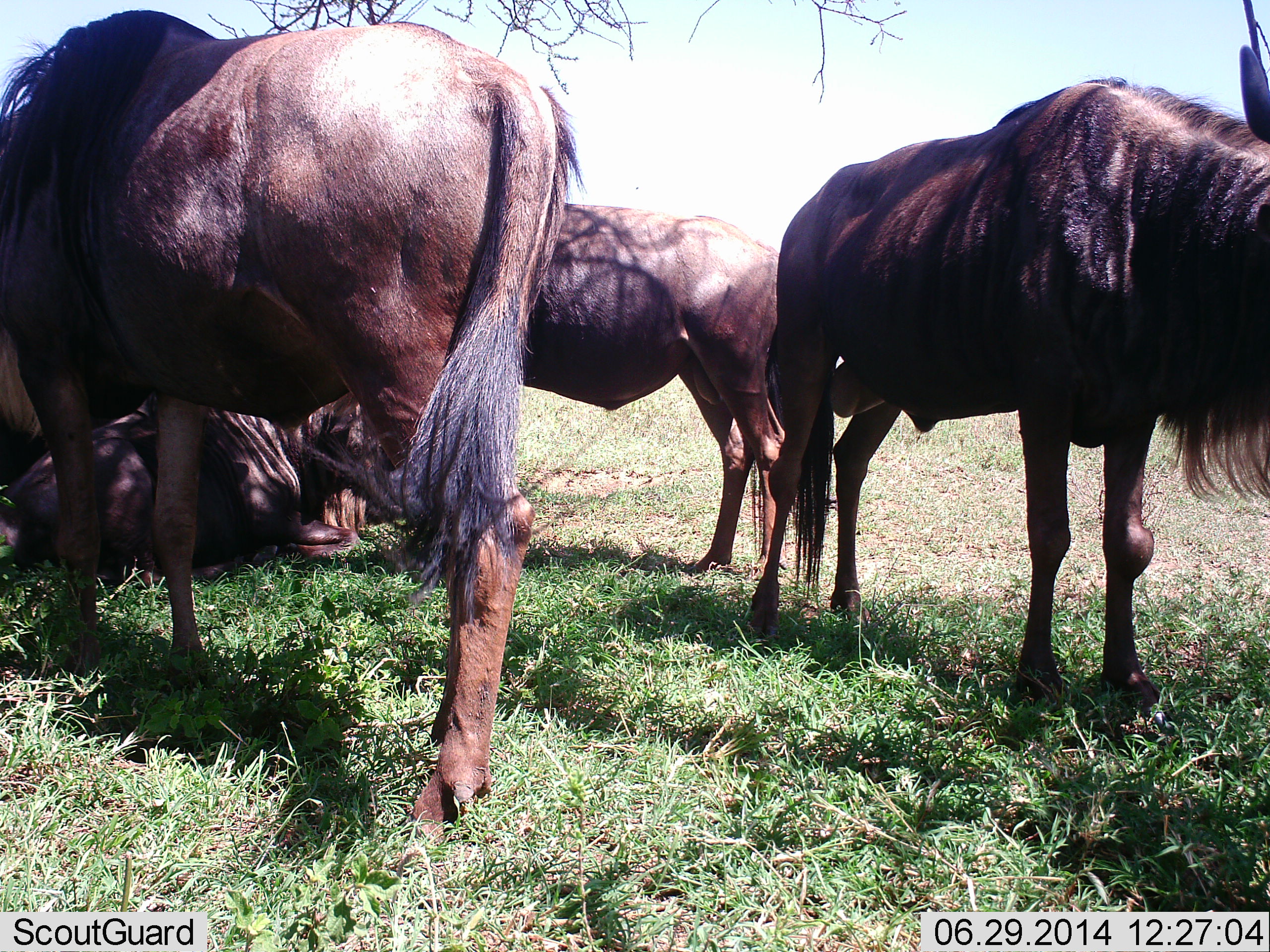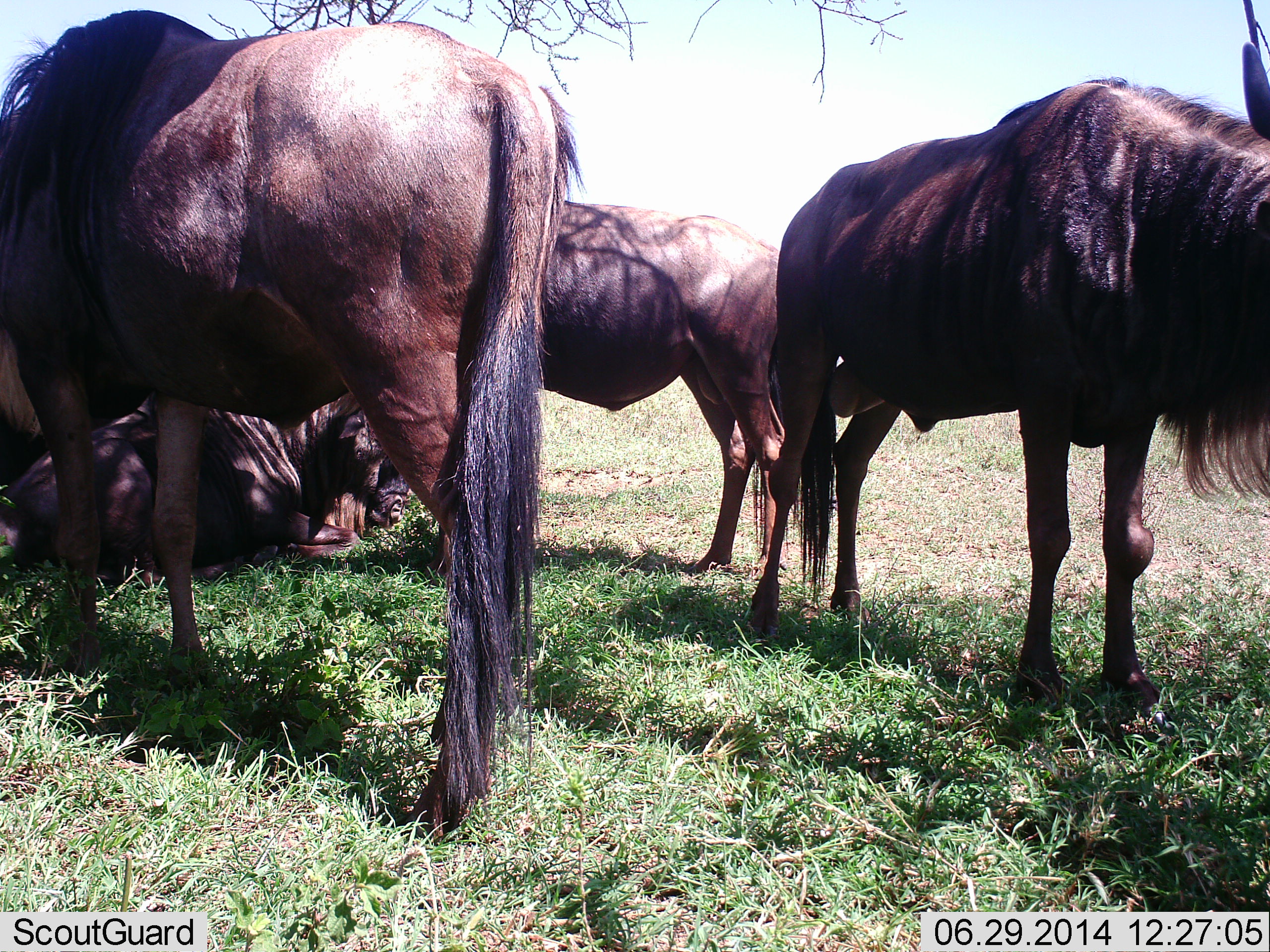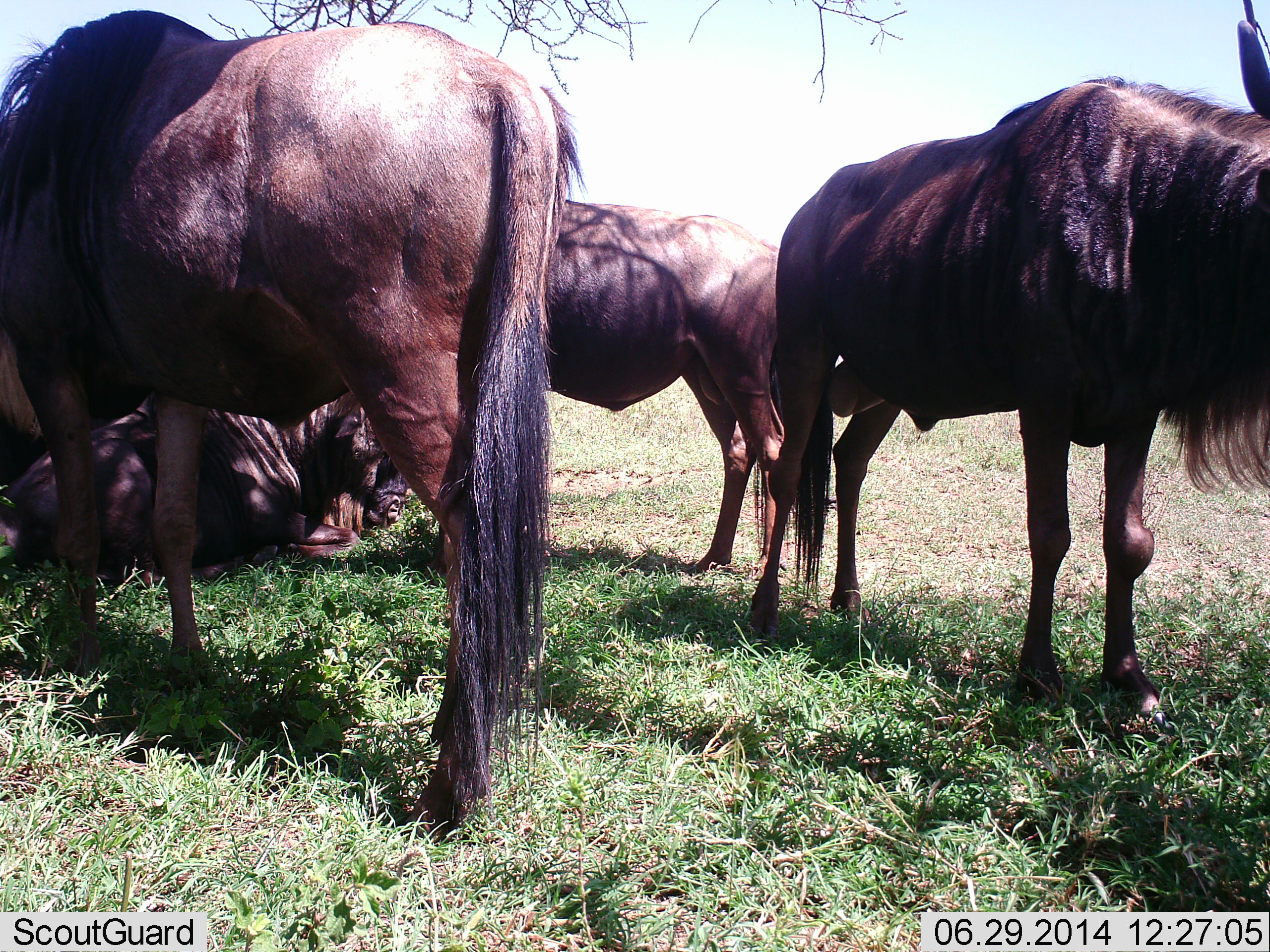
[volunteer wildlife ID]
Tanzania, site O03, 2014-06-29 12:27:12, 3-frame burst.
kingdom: Animalia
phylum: Chordata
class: Mammalia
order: Artiodactyla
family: Bovidae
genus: Connochaetes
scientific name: Connochaetes taurinus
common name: blue wildebeest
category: wildebeest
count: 4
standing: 90%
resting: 100%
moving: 0%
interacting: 10%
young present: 0%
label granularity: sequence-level